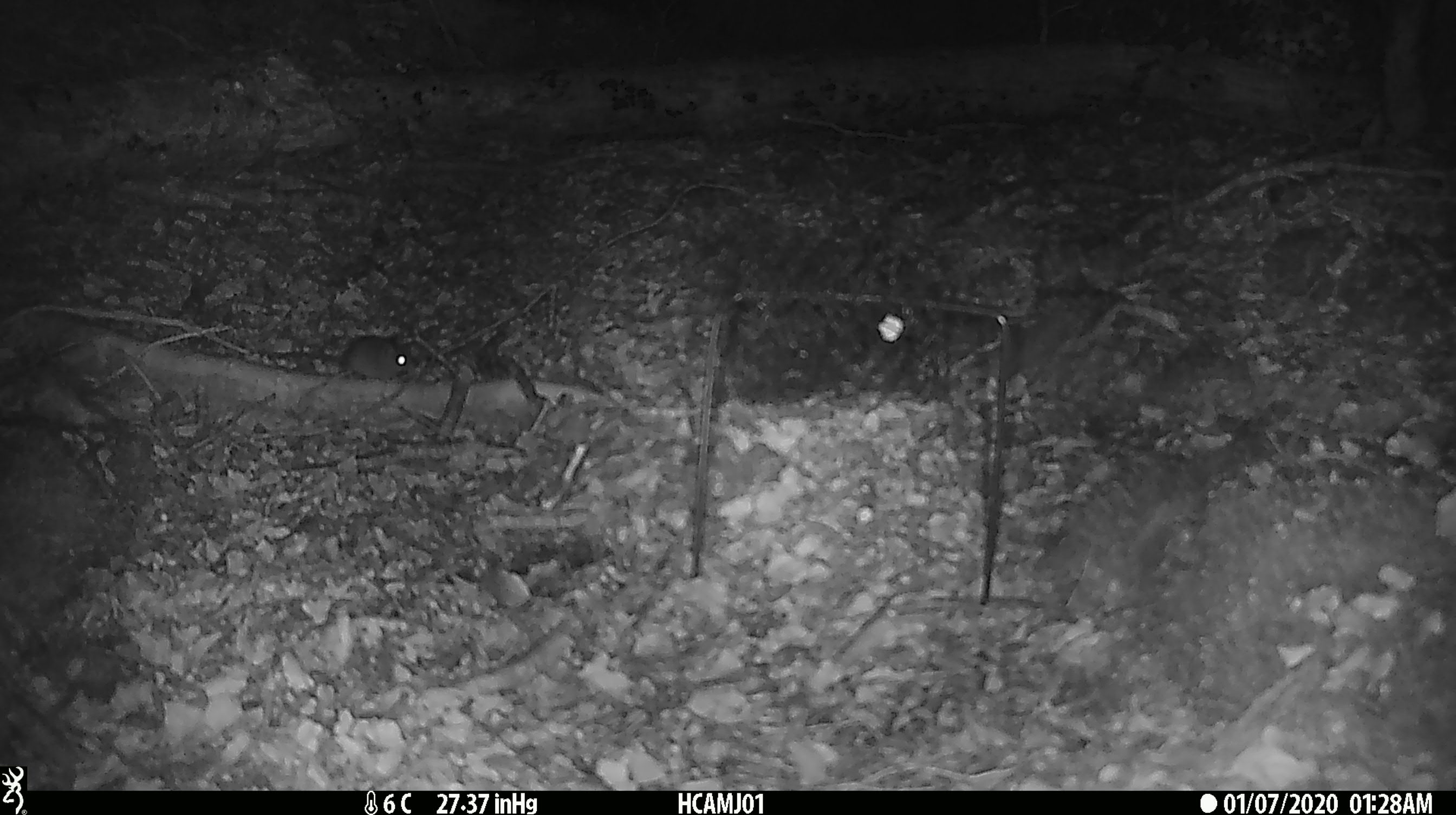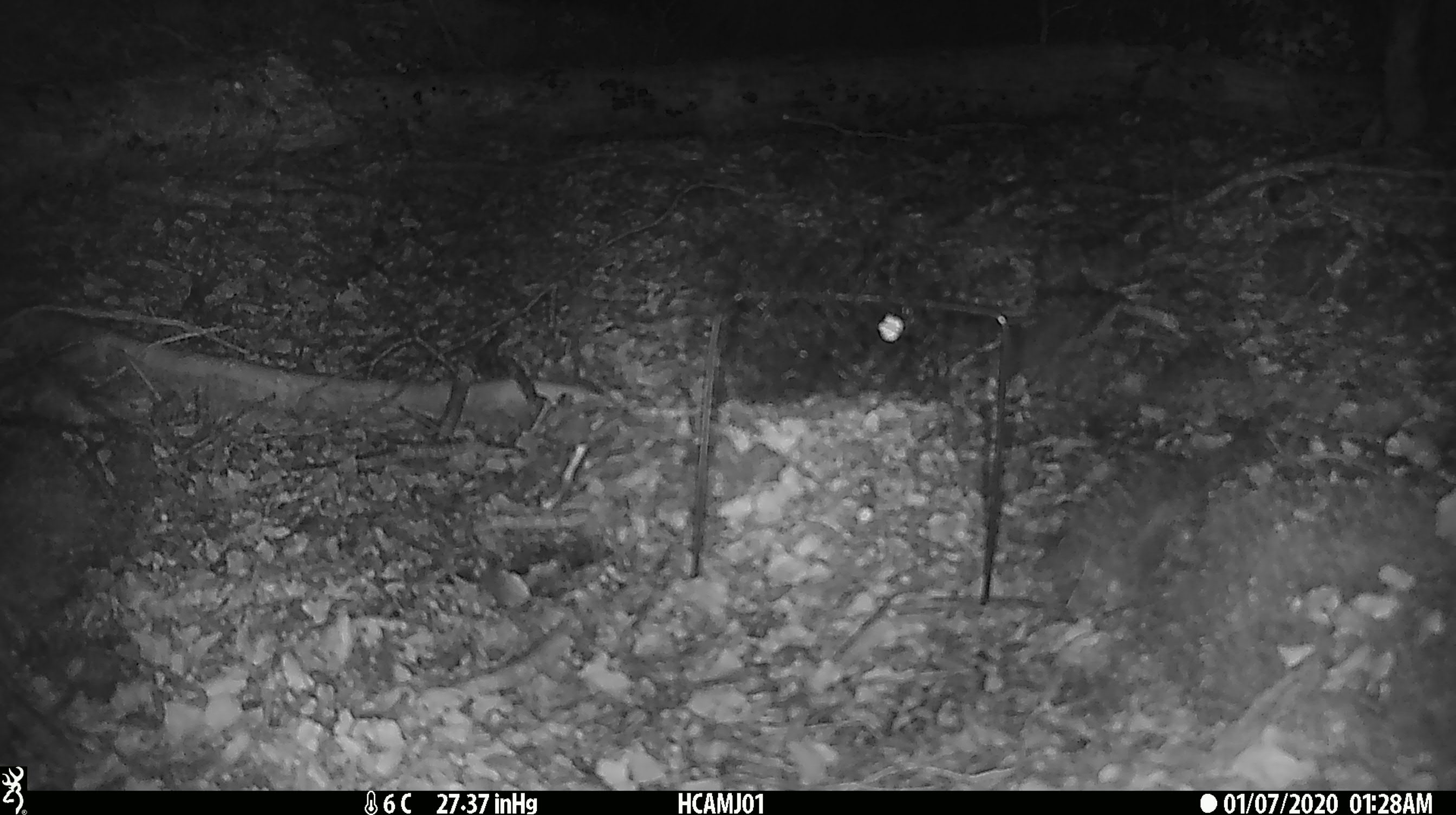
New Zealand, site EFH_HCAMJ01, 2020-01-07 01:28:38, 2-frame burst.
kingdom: Animalia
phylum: Chordata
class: Mammalia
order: Rodentia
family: Muridae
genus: Mus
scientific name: Mus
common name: mouse